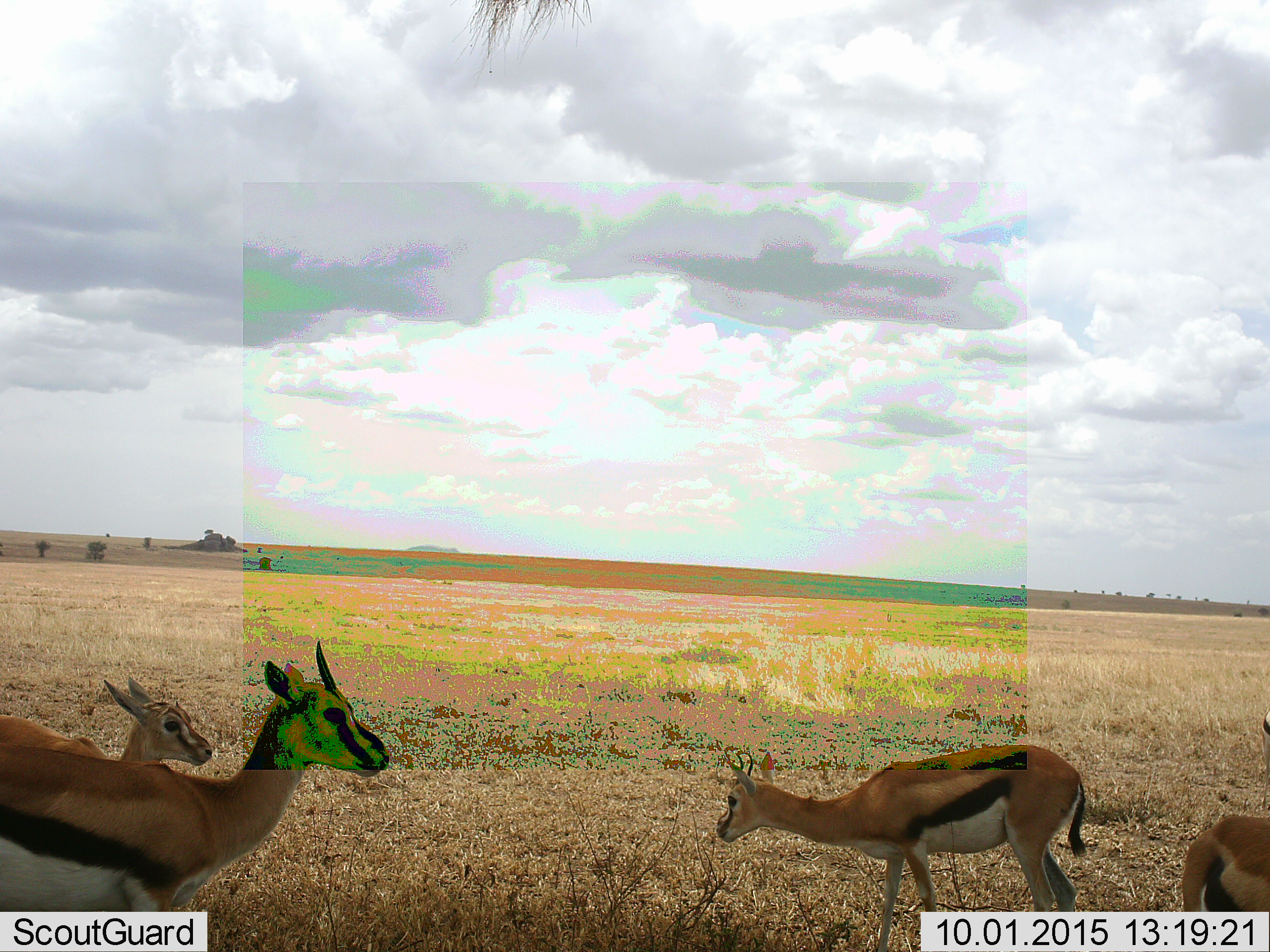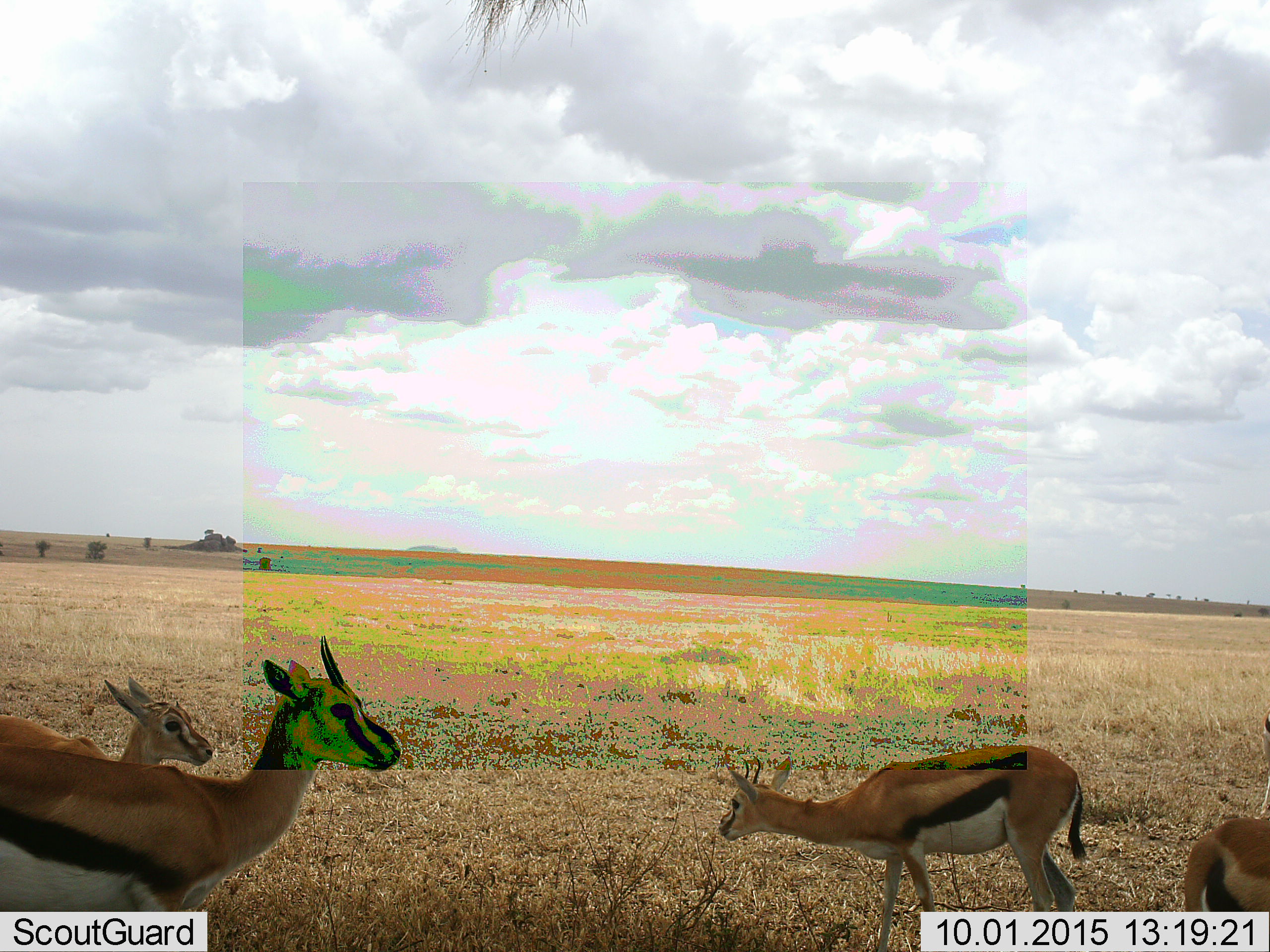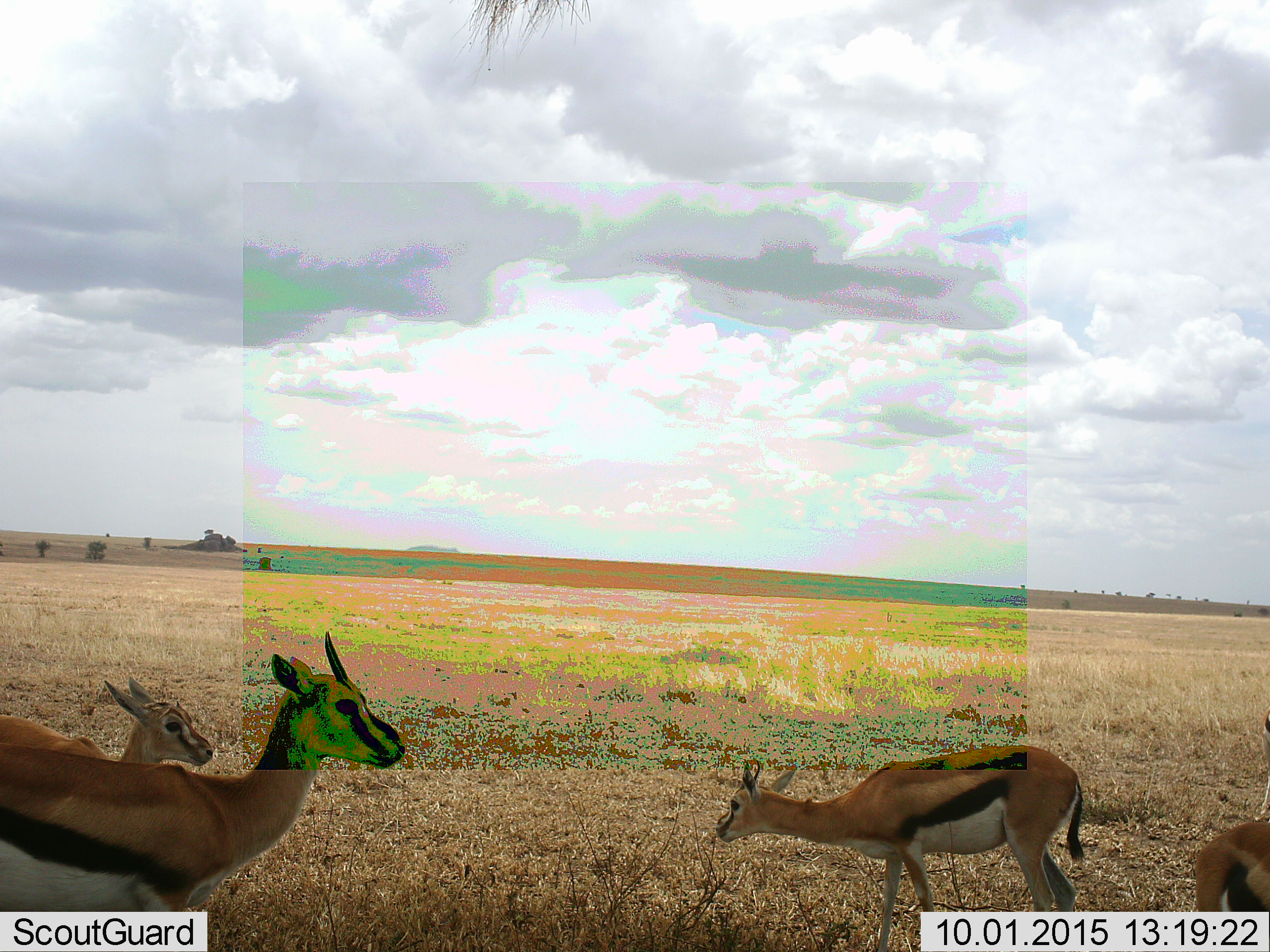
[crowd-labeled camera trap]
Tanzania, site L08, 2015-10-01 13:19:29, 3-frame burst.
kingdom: Animalia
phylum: Chordata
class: Mammalia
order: Artiodactyla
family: Bovidae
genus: Eudorcas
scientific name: Eudorcas thomsonii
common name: thomson's gazelle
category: gazellethomsons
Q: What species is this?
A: Gazellethomsons (thomson's gazelle) (Eudorcas thomsonii).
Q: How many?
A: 4.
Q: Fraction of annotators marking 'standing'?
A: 89%.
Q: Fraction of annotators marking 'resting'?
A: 0%.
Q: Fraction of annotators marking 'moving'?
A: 11%.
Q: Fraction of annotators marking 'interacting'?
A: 0%.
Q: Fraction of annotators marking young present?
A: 56%.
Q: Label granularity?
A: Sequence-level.